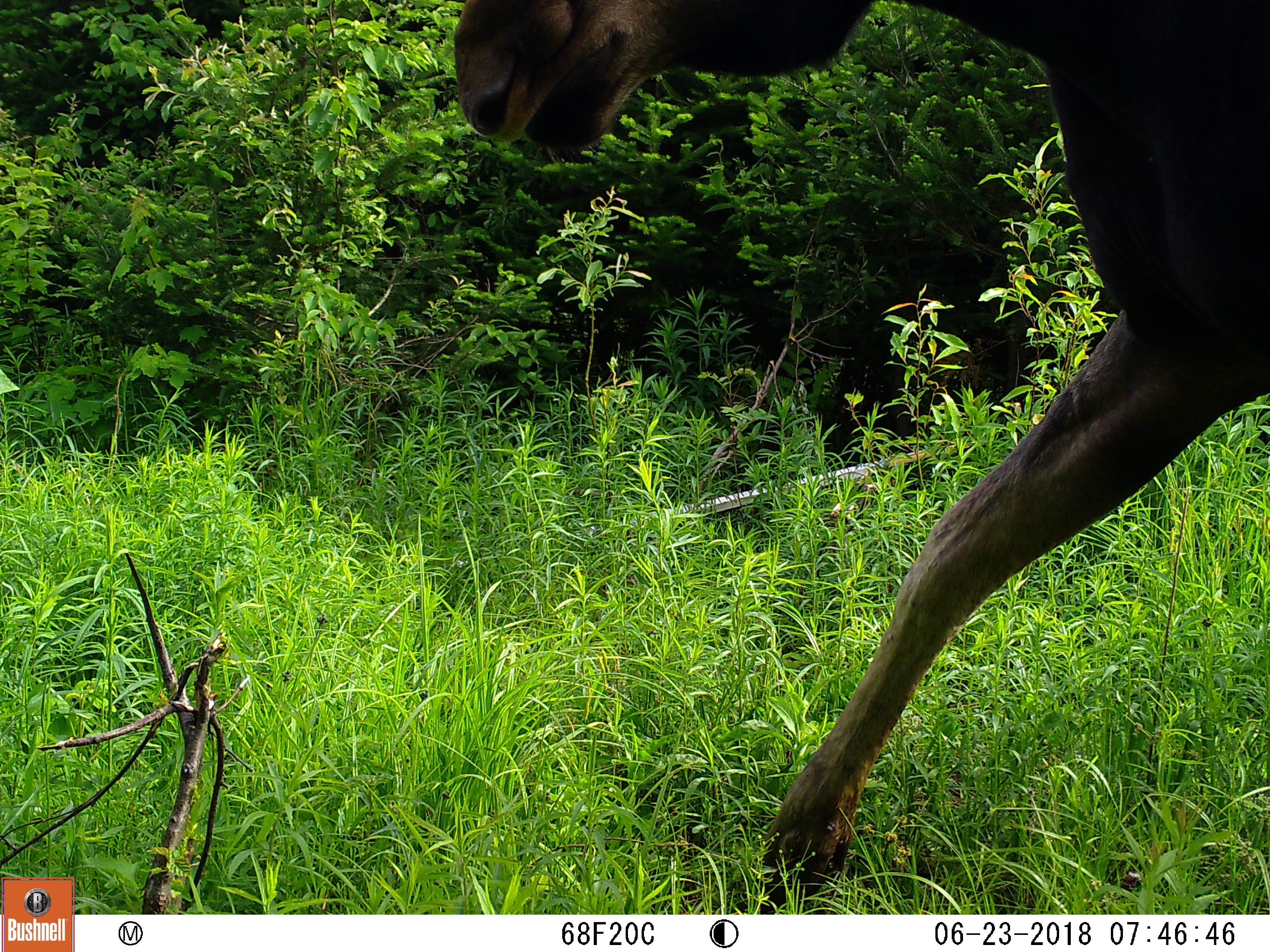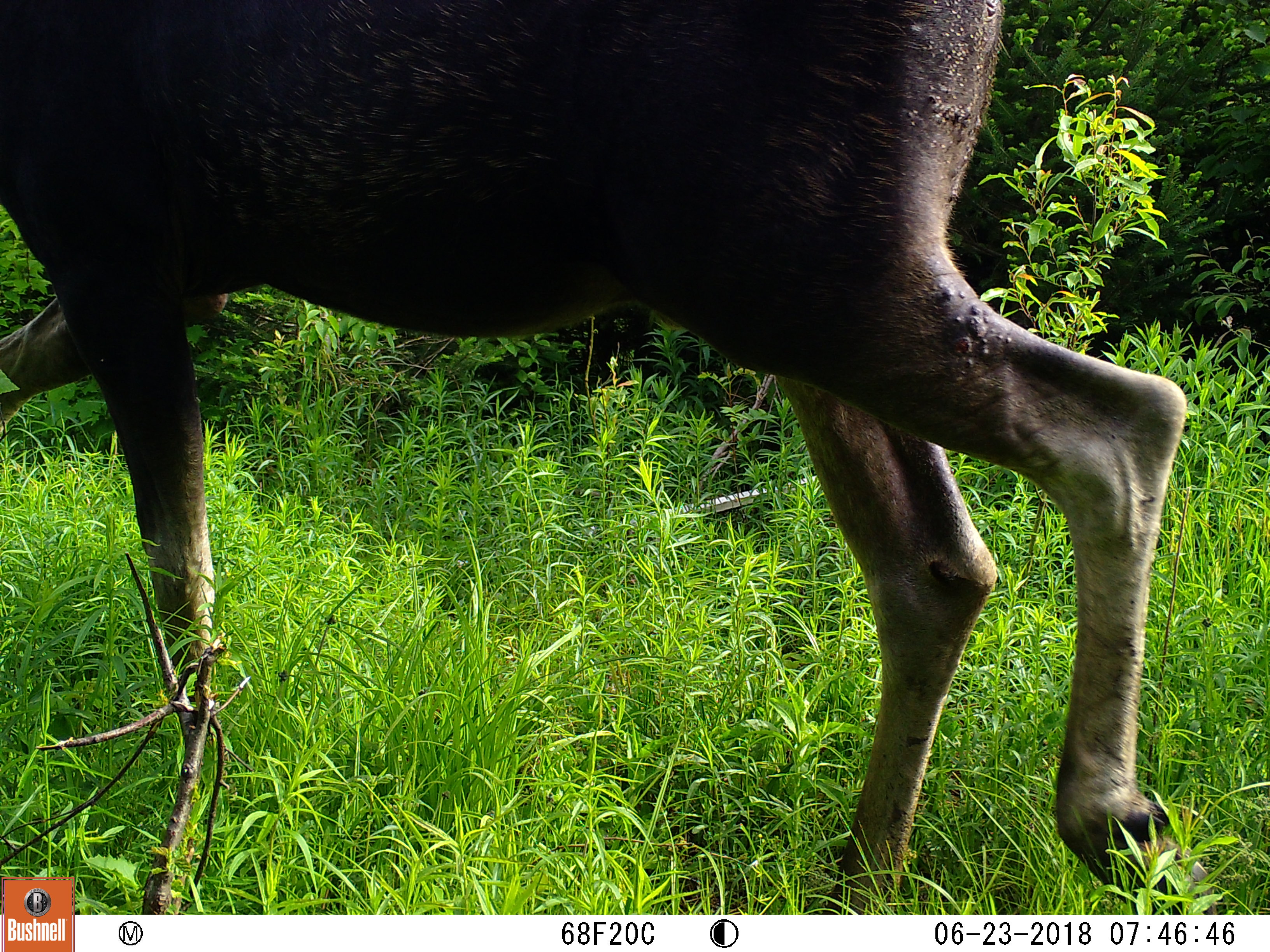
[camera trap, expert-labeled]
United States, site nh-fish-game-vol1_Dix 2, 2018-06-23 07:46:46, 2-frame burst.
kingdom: Animalia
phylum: Chordata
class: Mammalia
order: Artiodactyla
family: Cervidae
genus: Alces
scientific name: Alces alces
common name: moose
Moose (Alces alces).